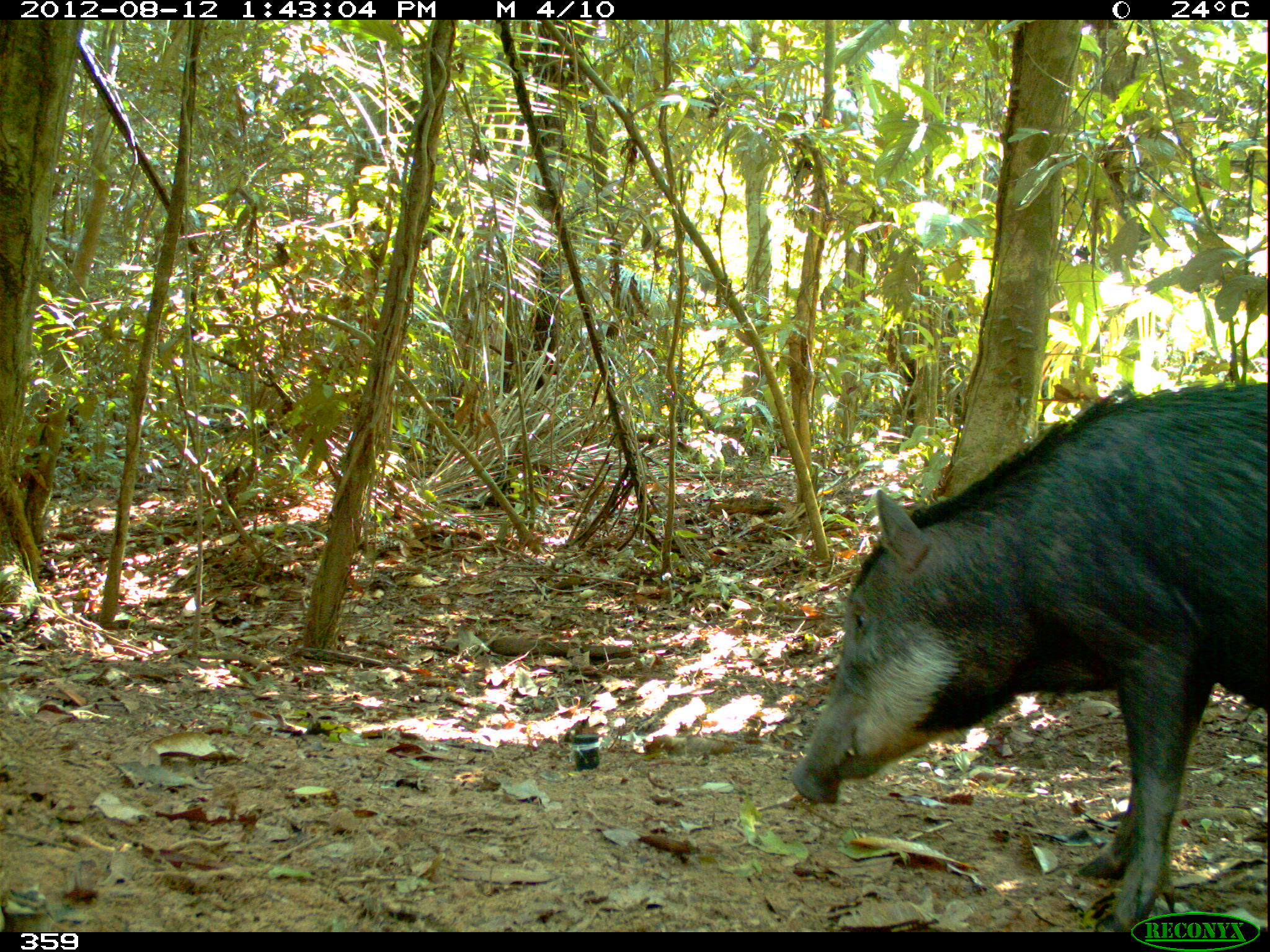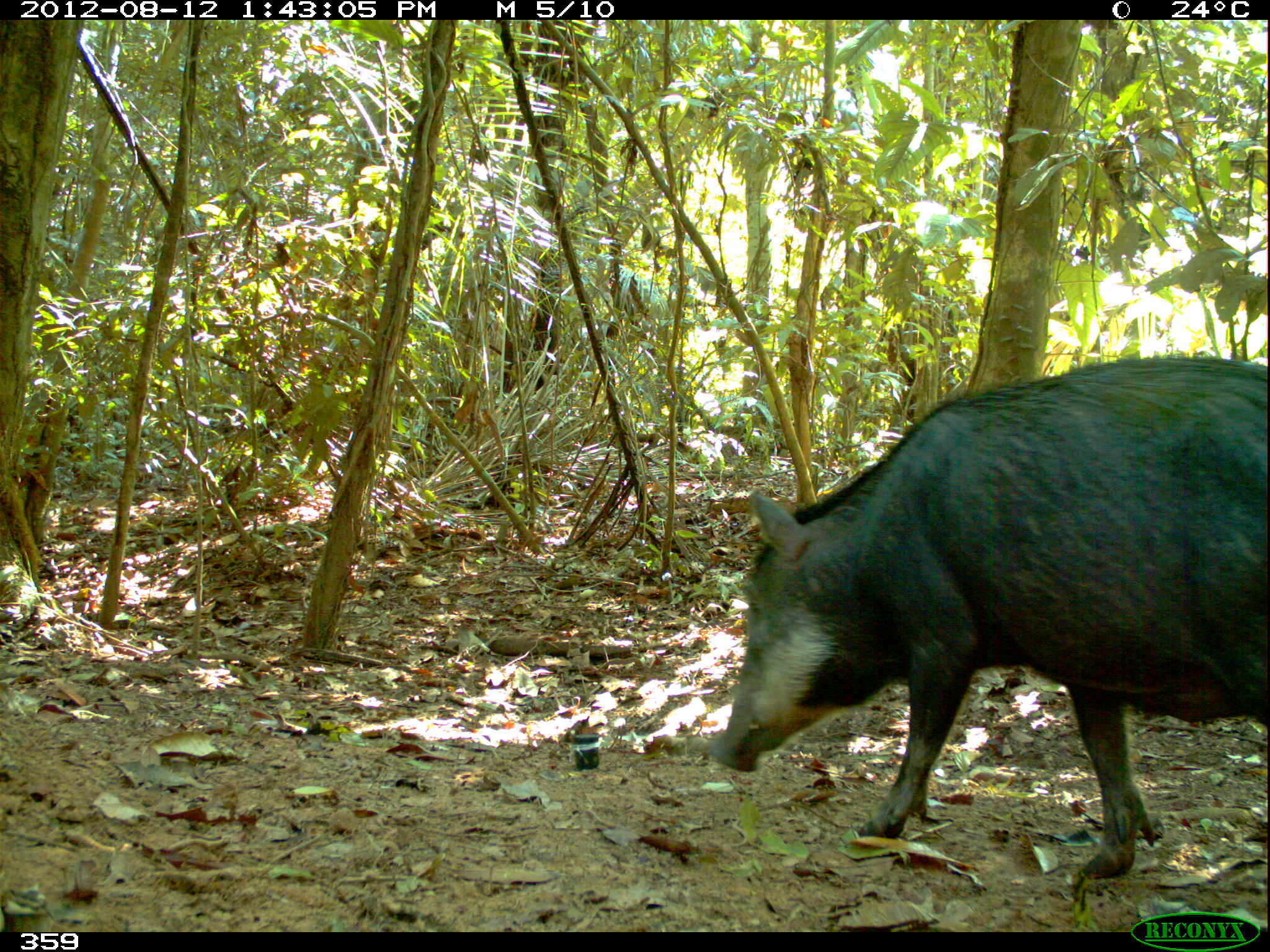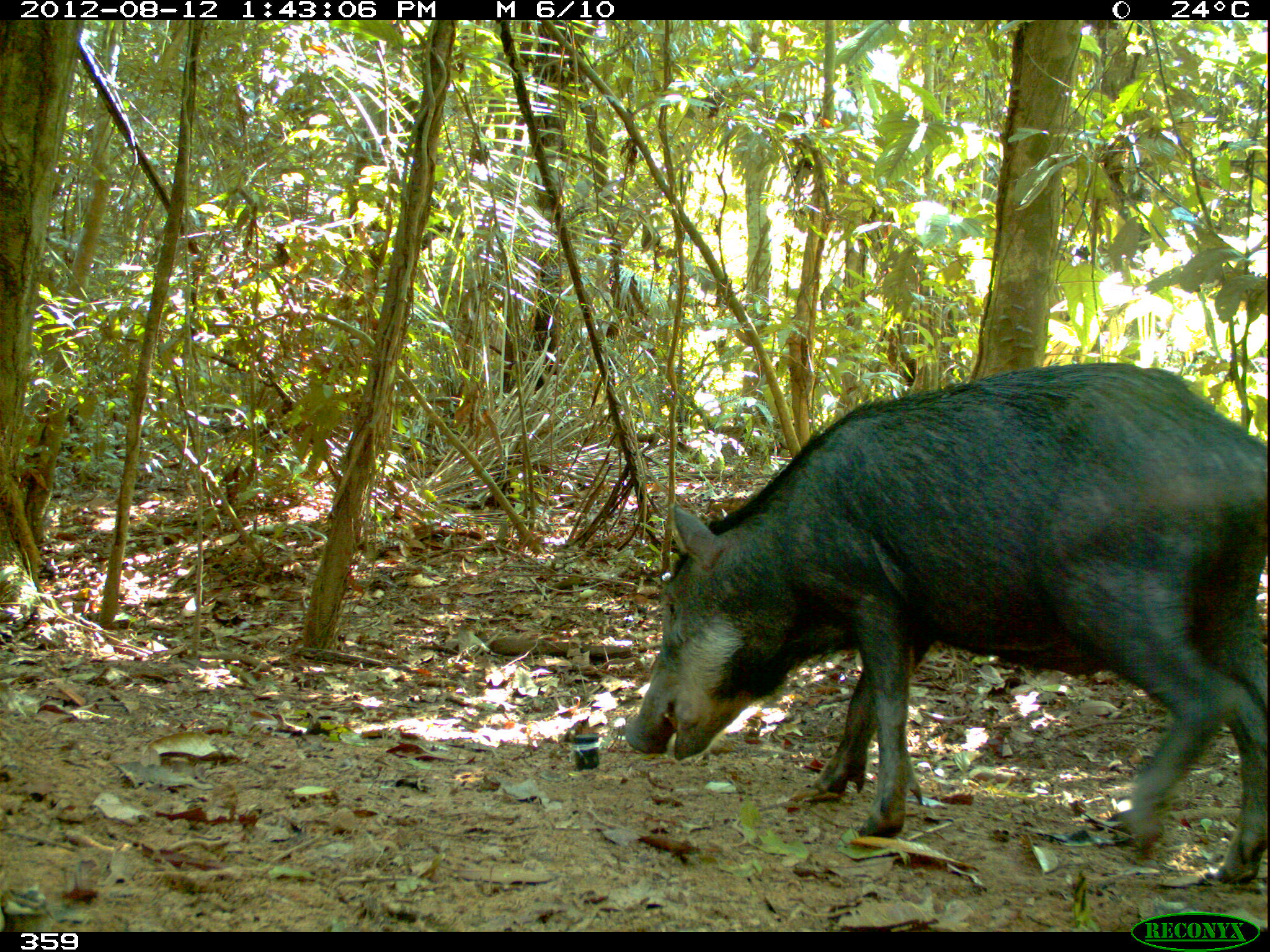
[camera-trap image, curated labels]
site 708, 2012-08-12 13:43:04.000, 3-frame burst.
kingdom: Animalia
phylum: Chordata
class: Mammalia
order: Artiodactyla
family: Tayassuidae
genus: Tayassu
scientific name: Tayassu pecari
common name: white-lipped peccary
Tayassu pecari (white-lipped peccary).